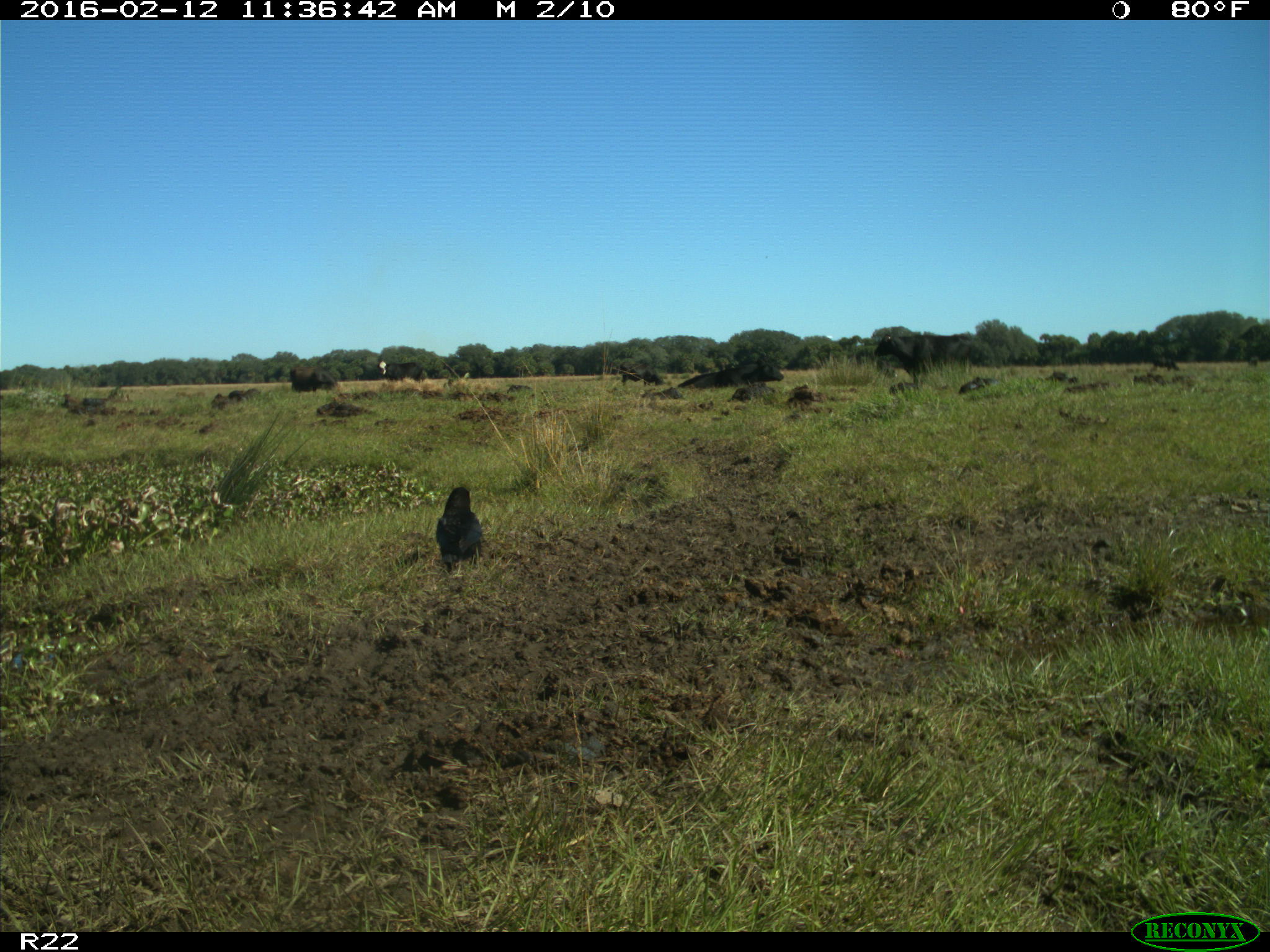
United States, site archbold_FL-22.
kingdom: Animalia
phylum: Chordata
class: Mammalia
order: Artiodactyla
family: Bovidae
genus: Bos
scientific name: Bos taurus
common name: domestic cow